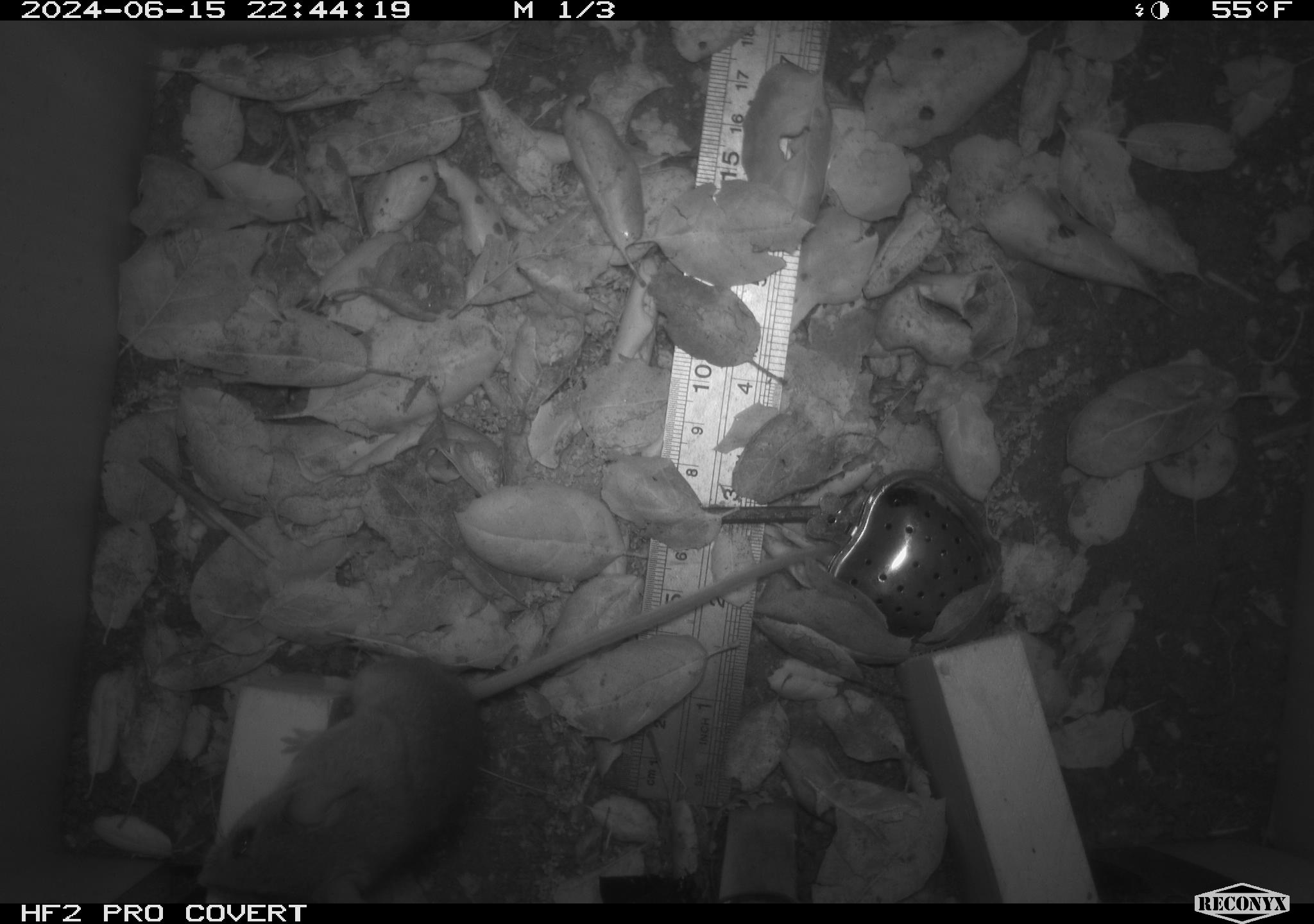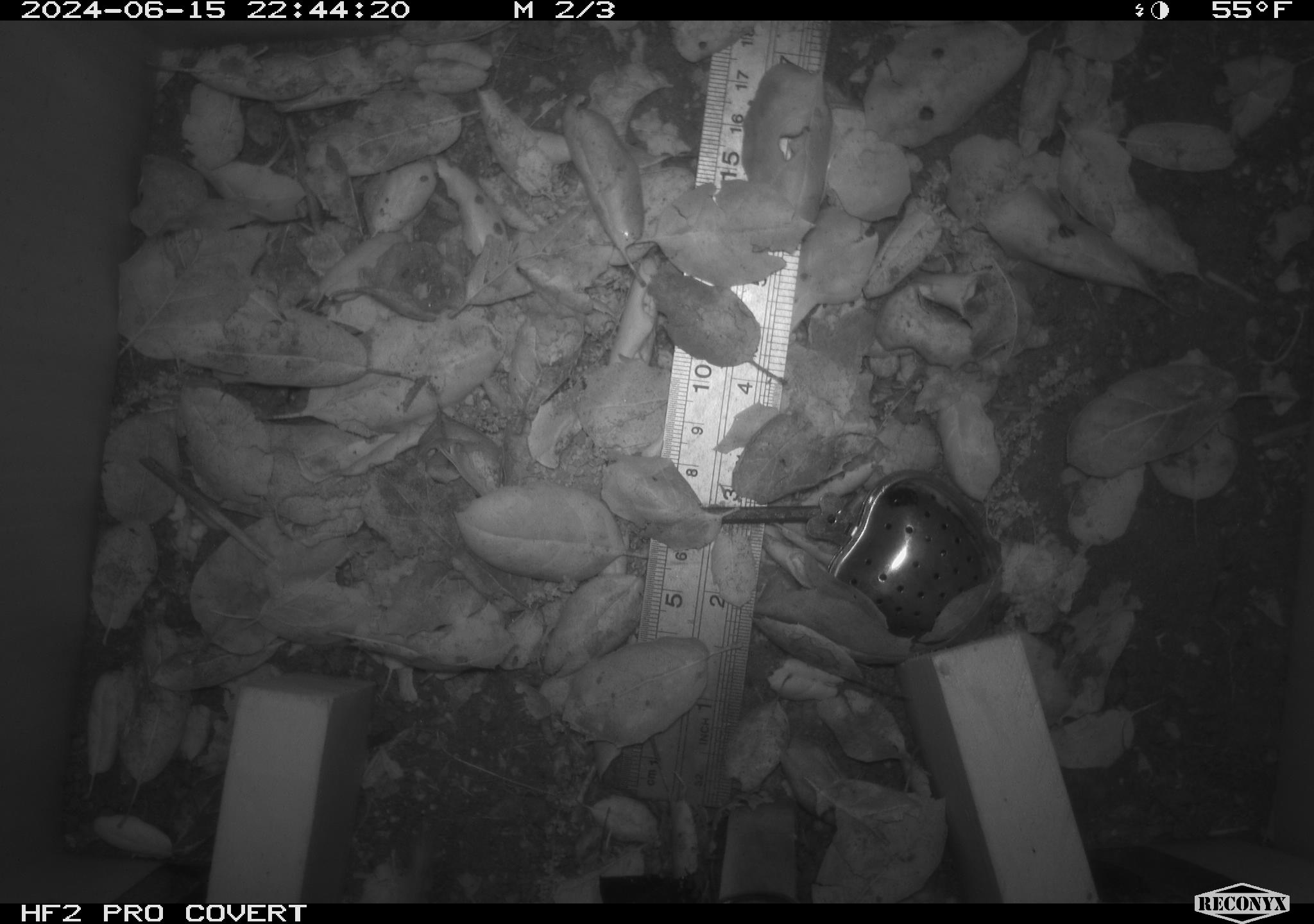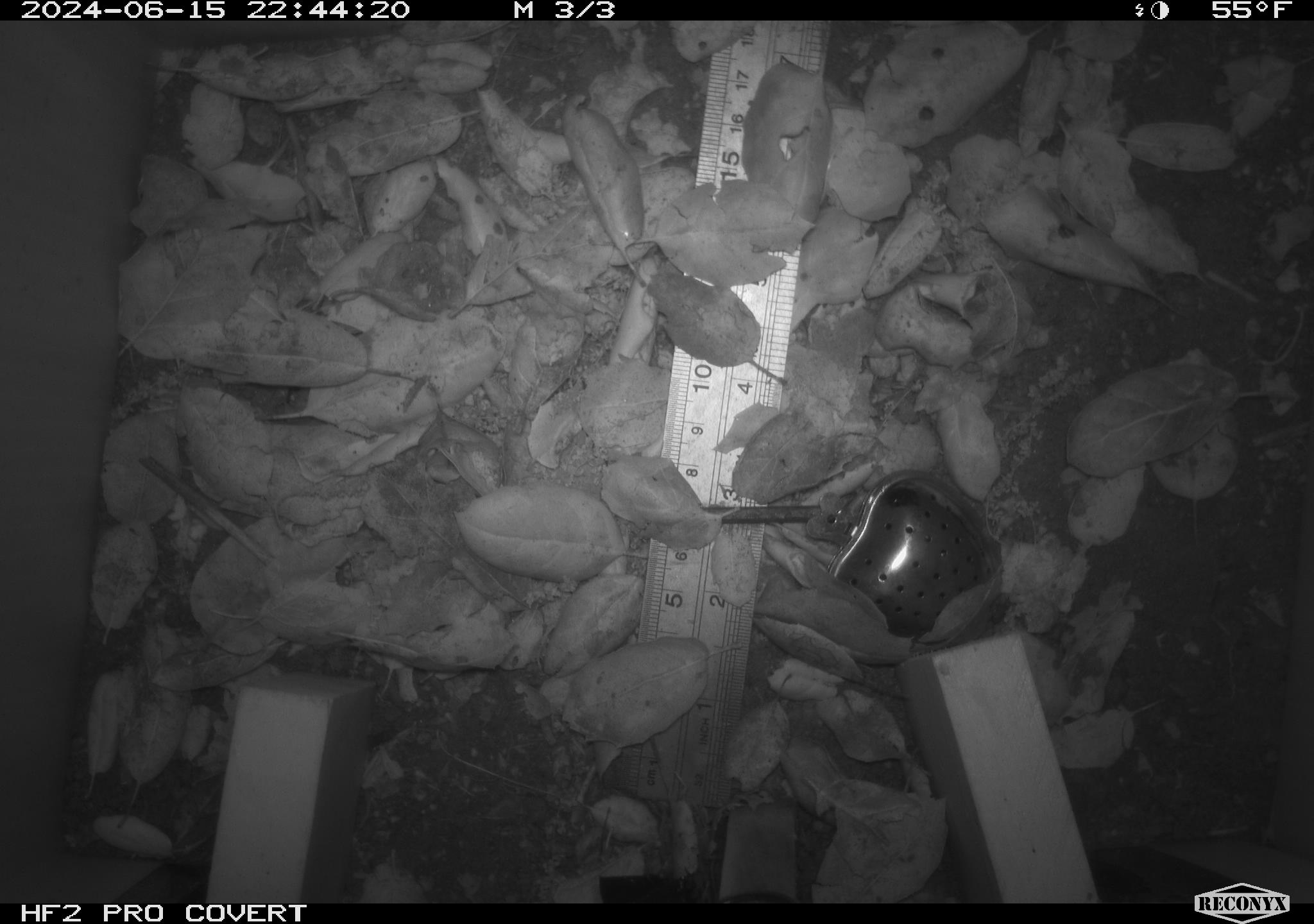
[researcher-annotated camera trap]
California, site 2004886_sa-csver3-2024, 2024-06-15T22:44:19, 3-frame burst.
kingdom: Animalia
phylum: Chordata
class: Mammalia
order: Rodentia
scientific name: Rodentia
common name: rodent